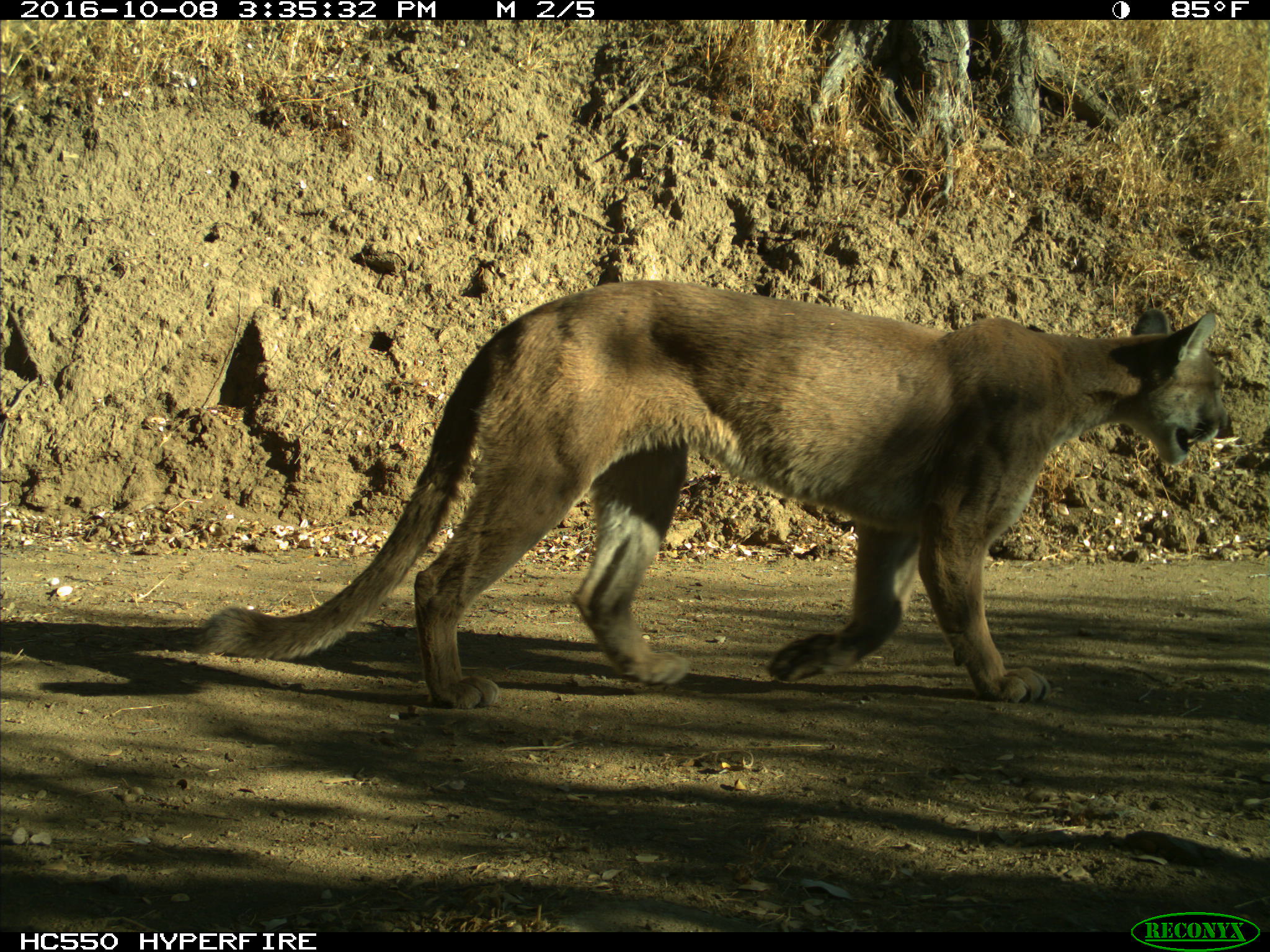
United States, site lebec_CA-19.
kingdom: Animalia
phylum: Chordata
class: Mammalia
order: Carnivora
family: Felidae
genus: Puma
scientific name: Puma concolor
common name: mountain lion